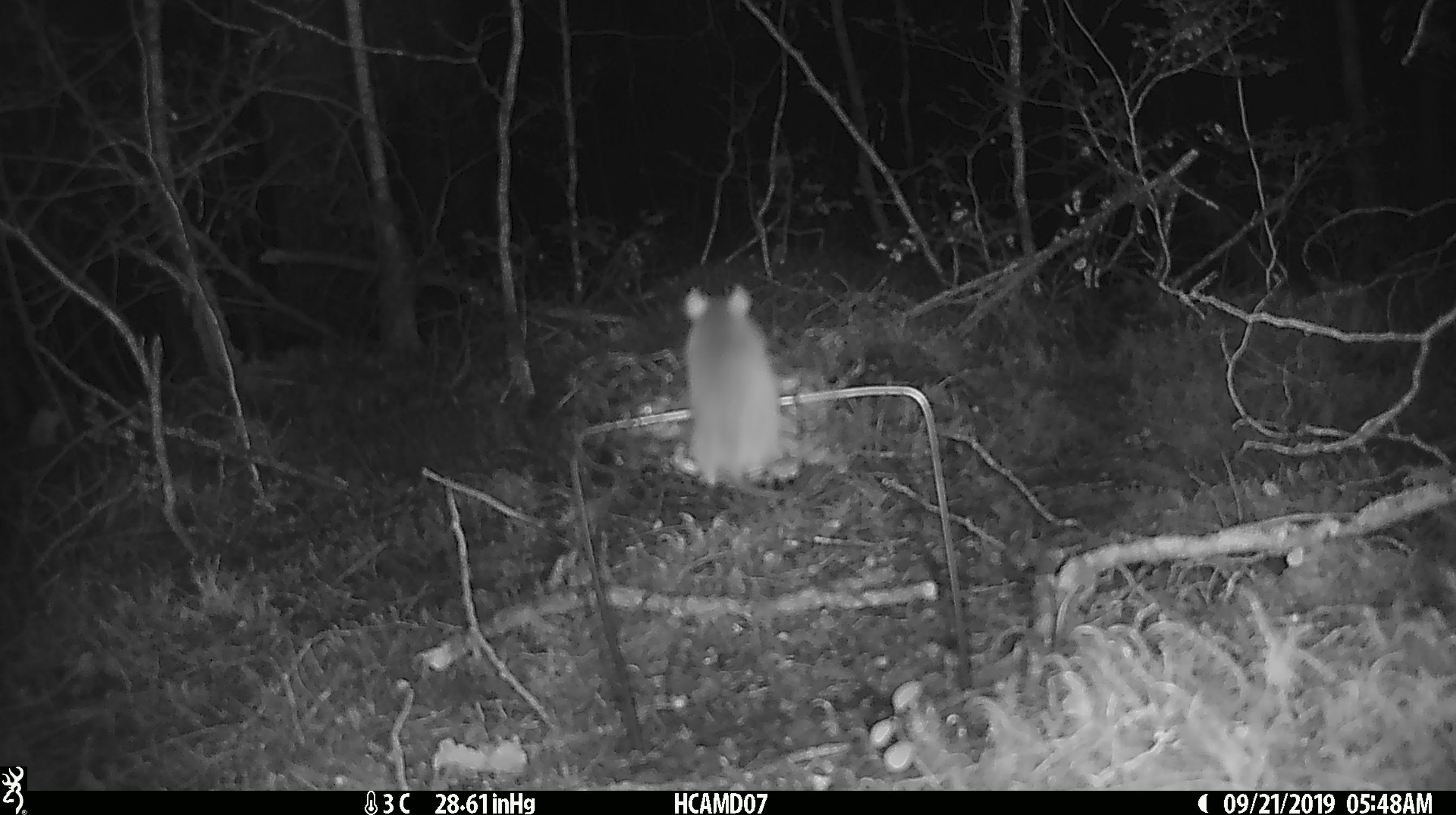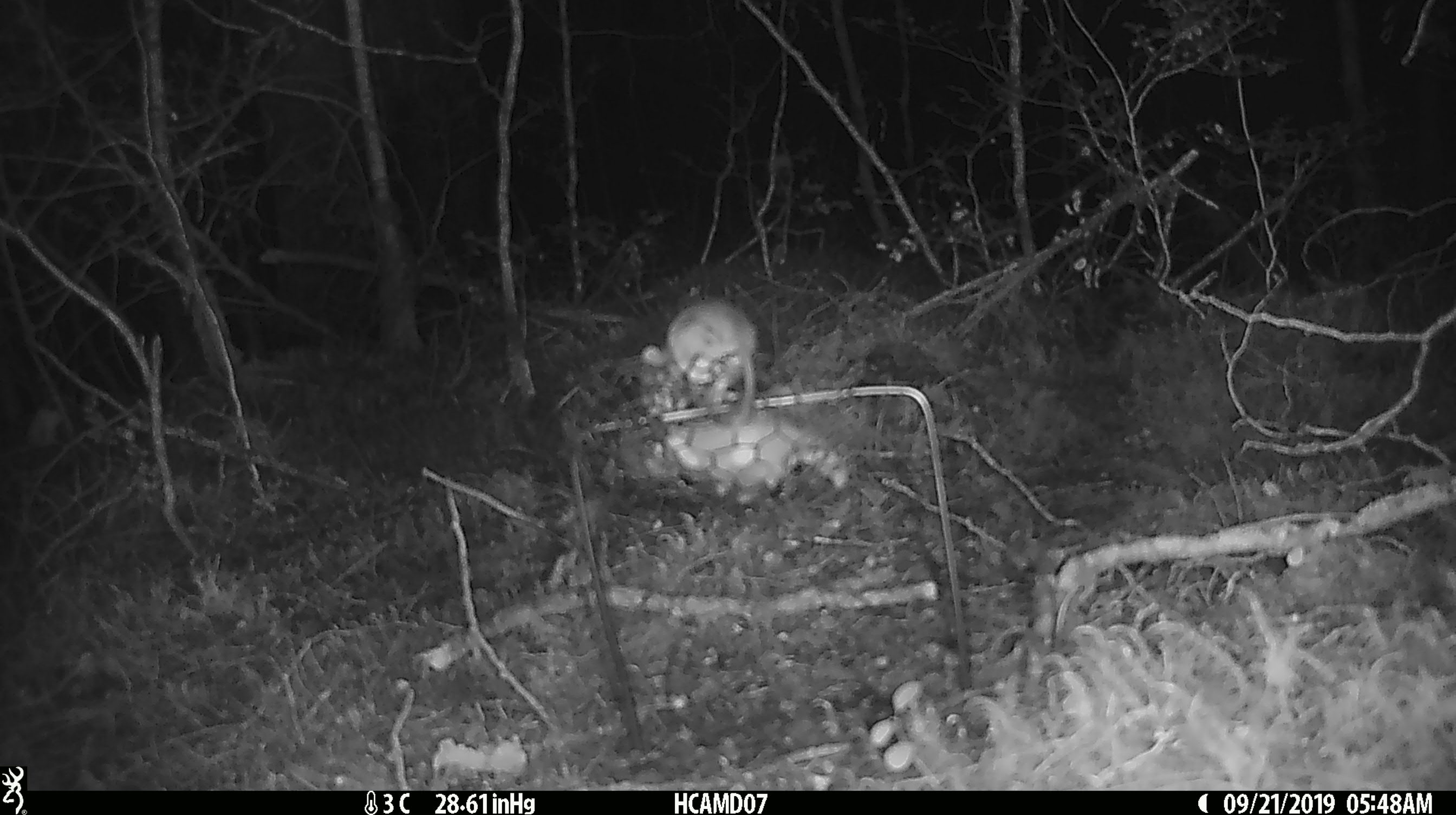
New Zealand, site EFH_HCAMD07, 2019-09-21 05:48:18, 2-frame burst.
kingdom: Animalia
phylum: Chordata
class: Mammalia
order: Rodentia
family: Muridae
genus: Mus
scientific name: Mus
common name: mouse